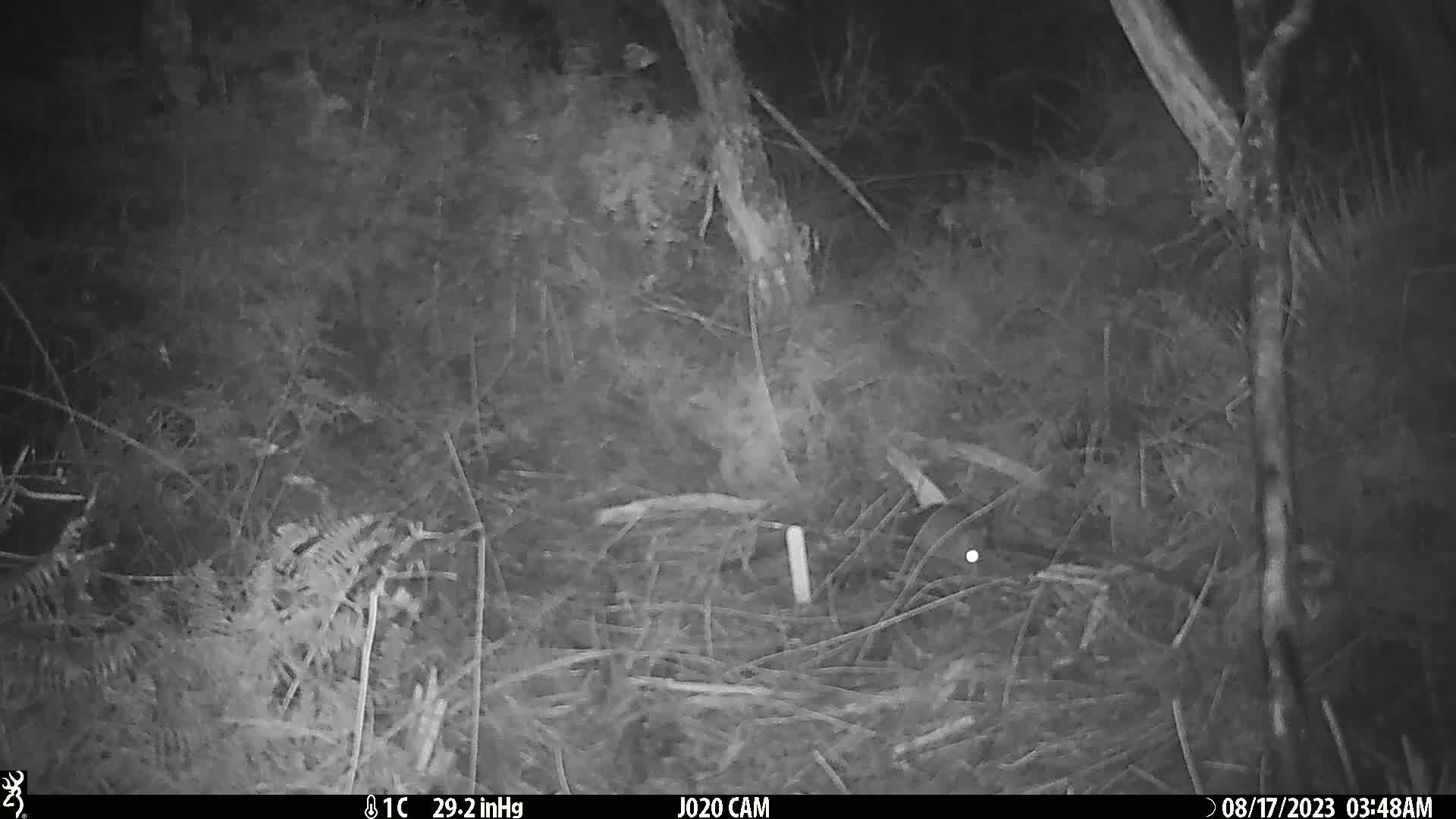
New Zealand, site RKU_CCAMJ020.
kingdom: Animalia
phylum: Chordata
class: Mammalia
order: Rodentia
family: Muridae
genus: Rattus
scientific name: Rattus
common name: rat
Rat (Rattus).